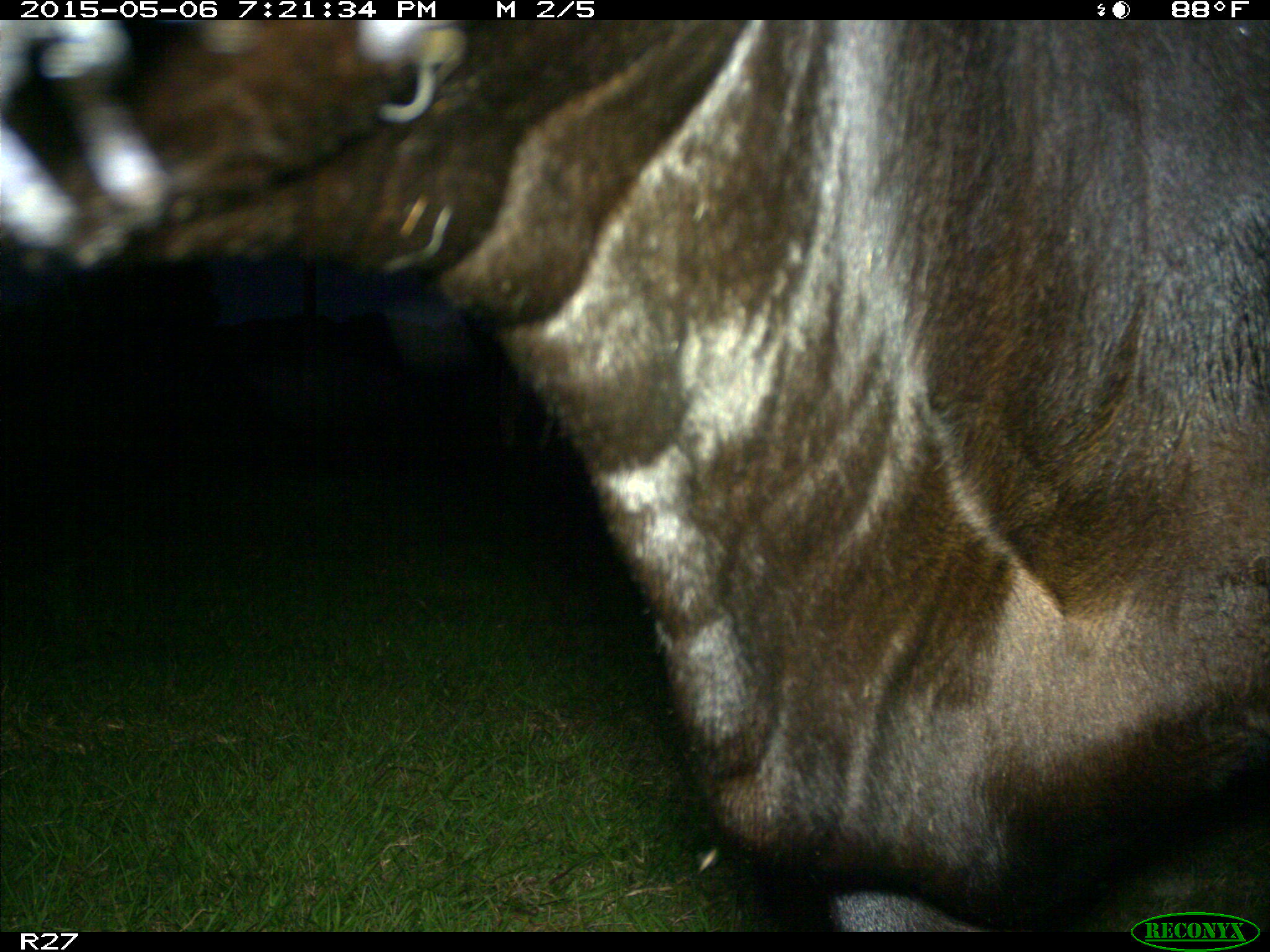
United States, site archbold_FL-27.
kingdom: Animalia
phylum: Chordata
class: Mammalia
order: Artiodactyla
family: Bovidae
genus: Bos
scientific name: Bos taurus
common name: domestic cow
Bos taurus (domestic cow).